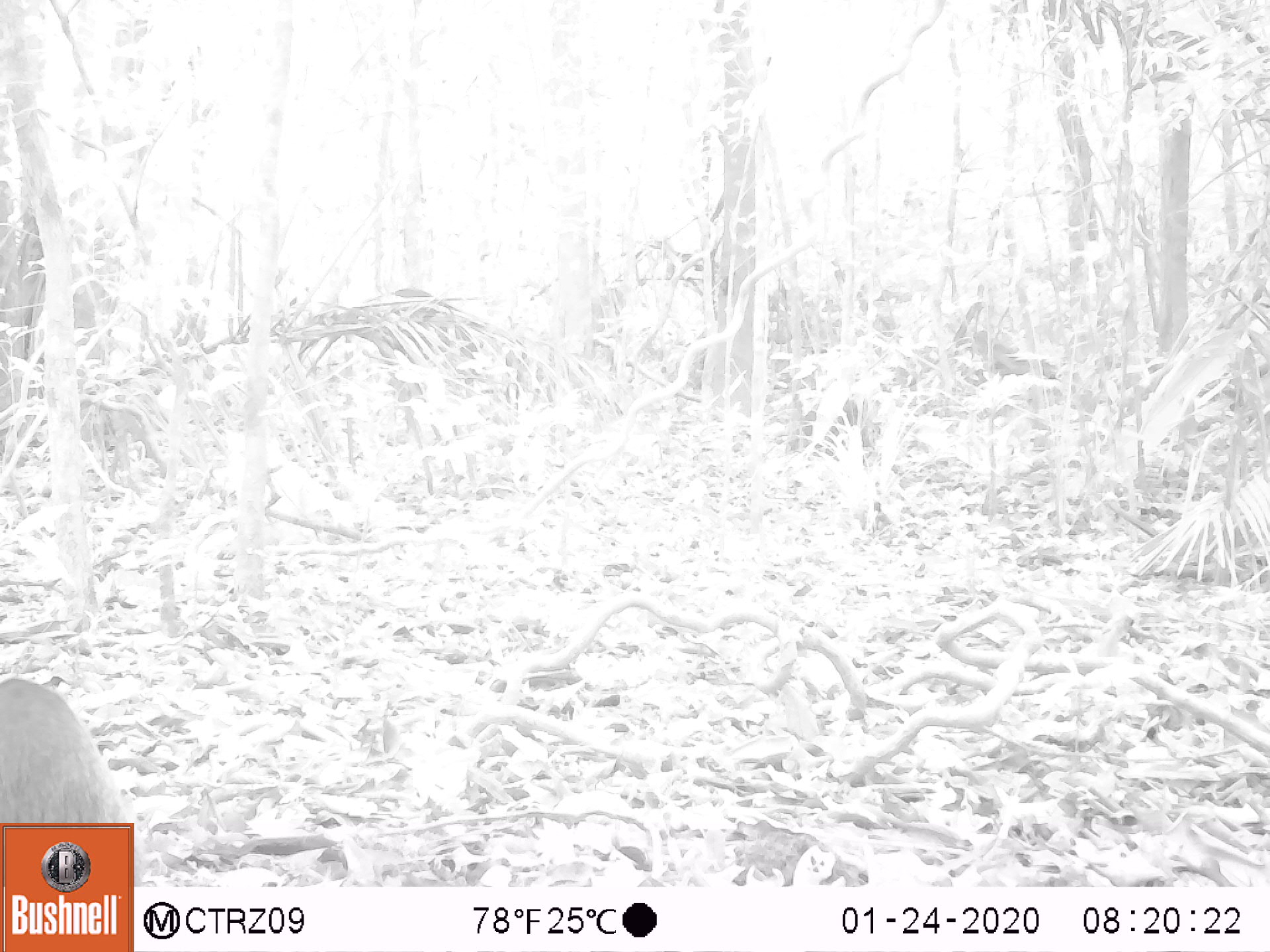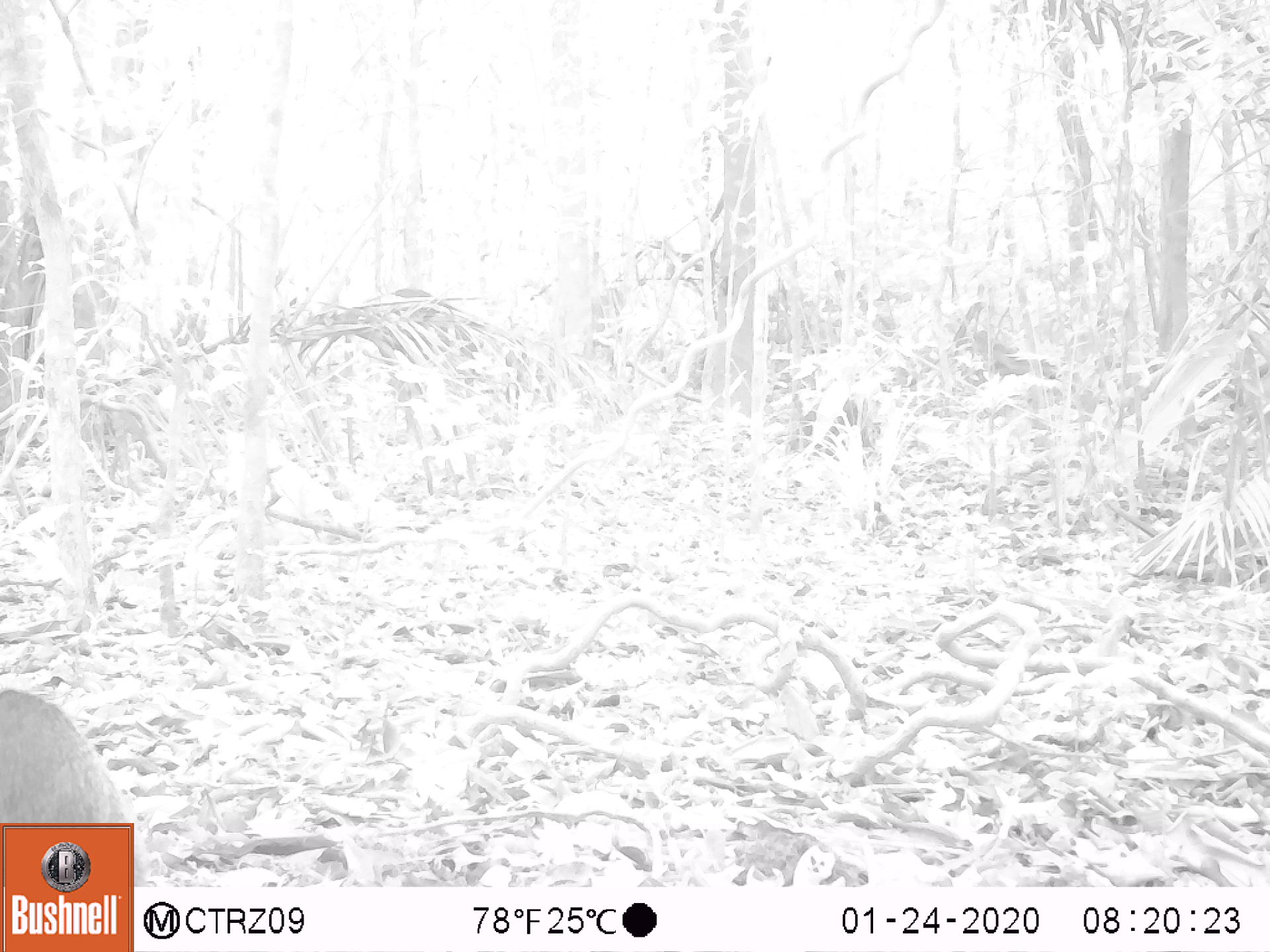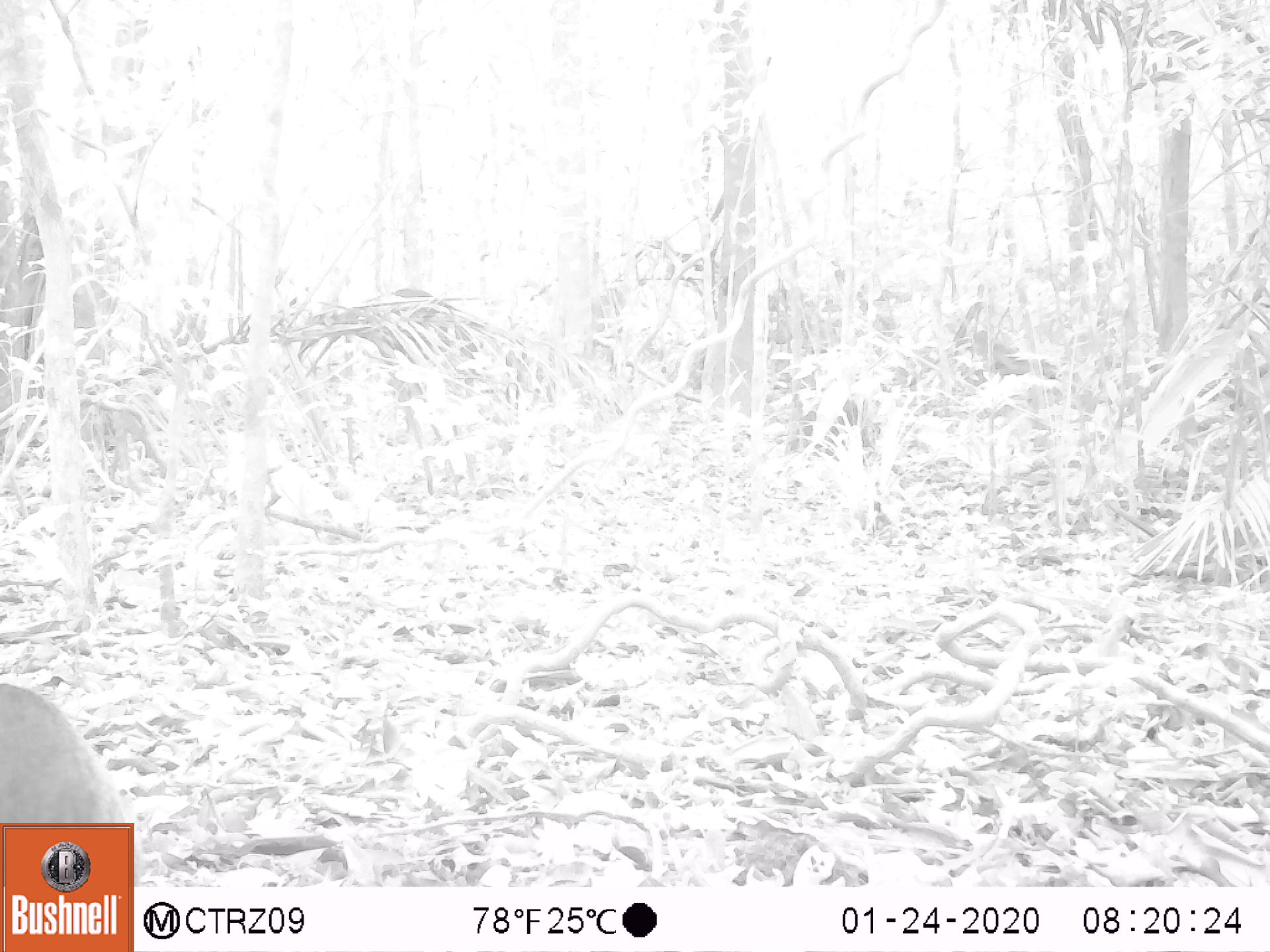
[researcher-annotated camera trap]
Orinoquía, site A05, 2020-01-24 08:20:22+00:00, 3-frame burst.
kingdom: Animalia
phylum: Chordata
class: Mammalia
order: Artiodactyla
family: Tayassuidae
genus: Pecari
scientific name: Pecari tajacu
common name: collared peccary